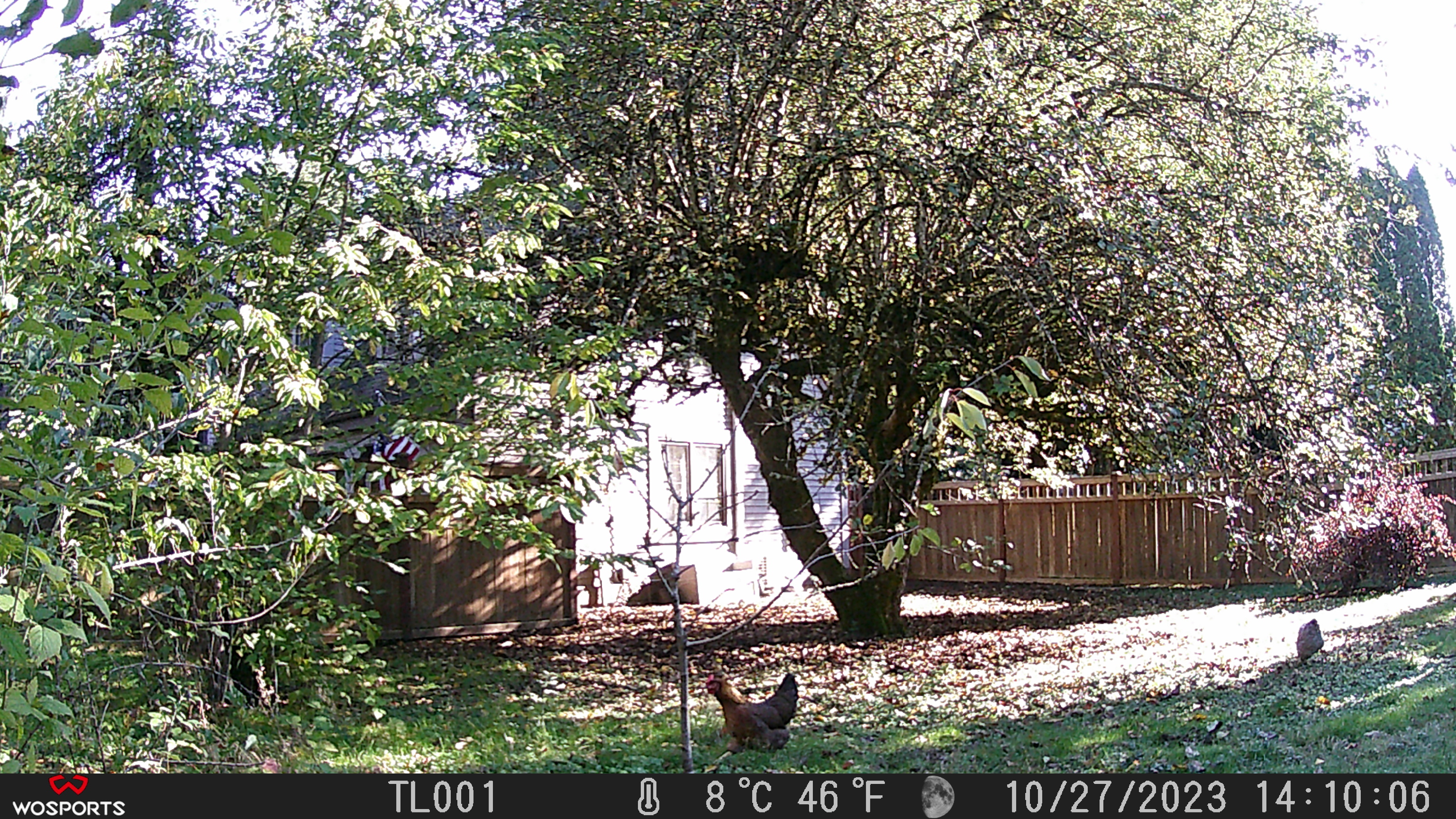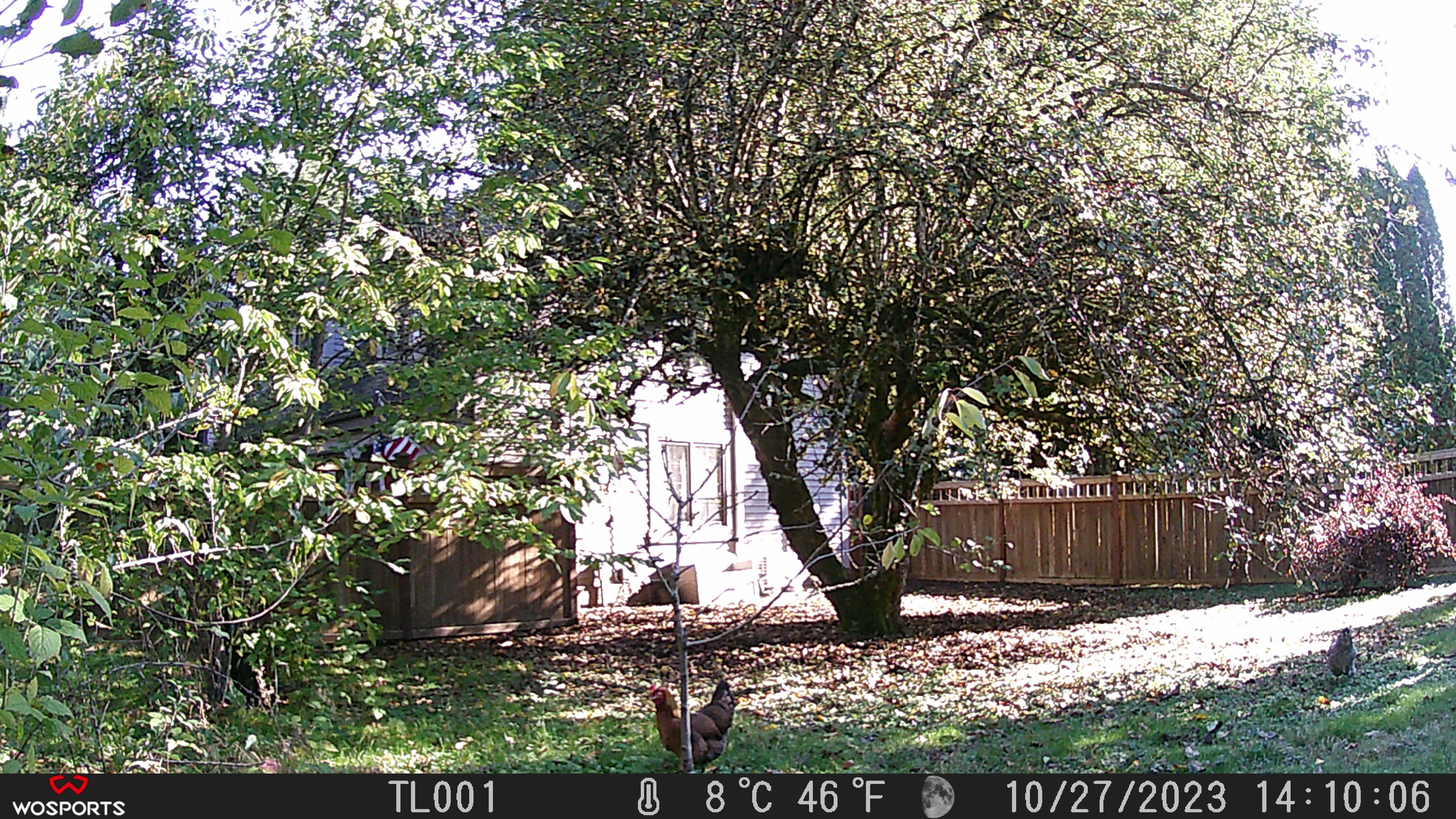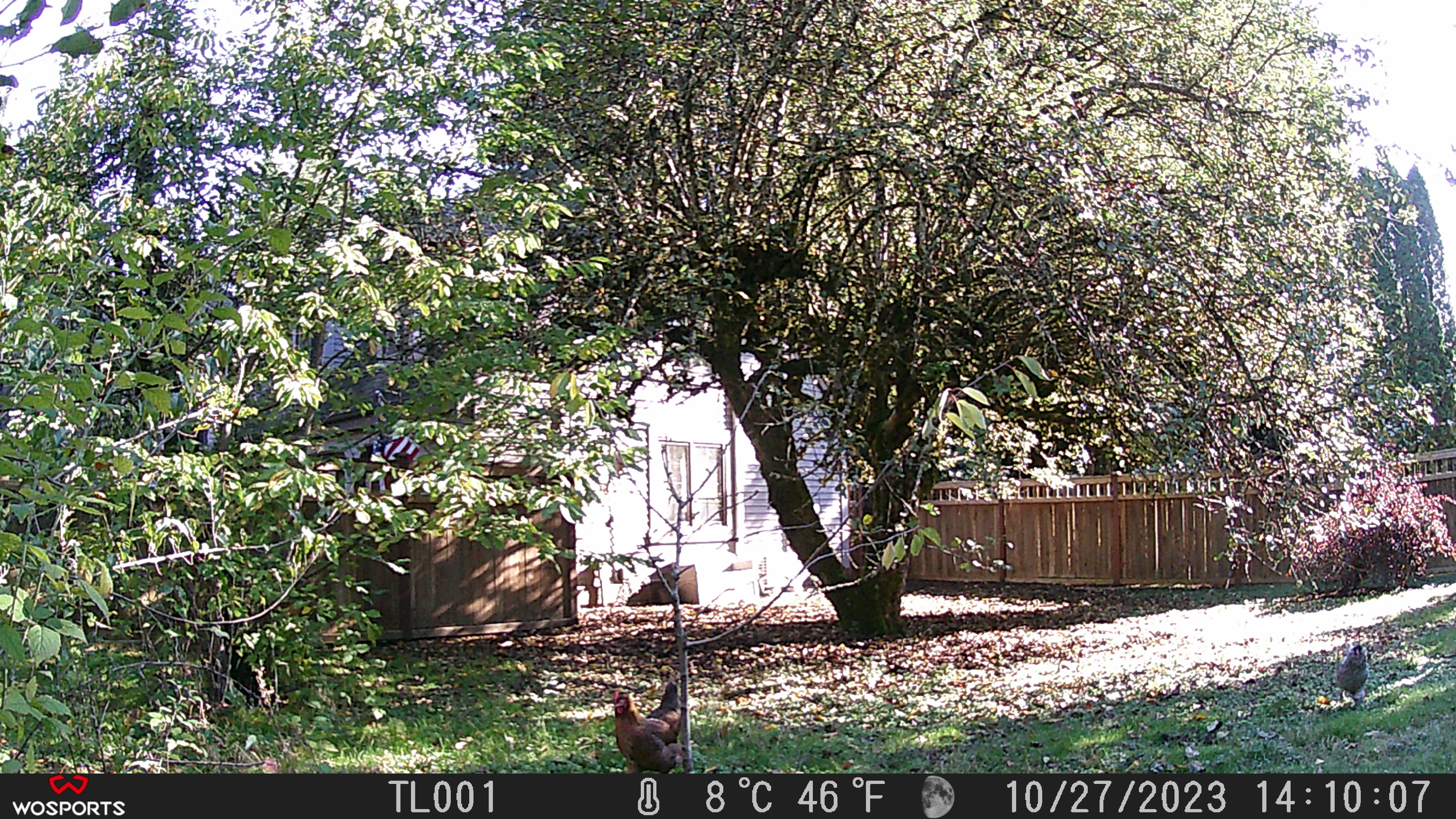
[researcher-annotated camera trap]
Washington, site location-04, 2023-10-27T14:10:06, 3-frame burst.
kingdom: Animalia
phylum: Chordata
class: Aves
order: Galliformes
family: Phasianidae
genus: Gallus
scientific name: Gallus gallus domesticus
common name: domestic chicken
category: chicken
Chicken (domestic chicken) (Gallus gallus domesticus).